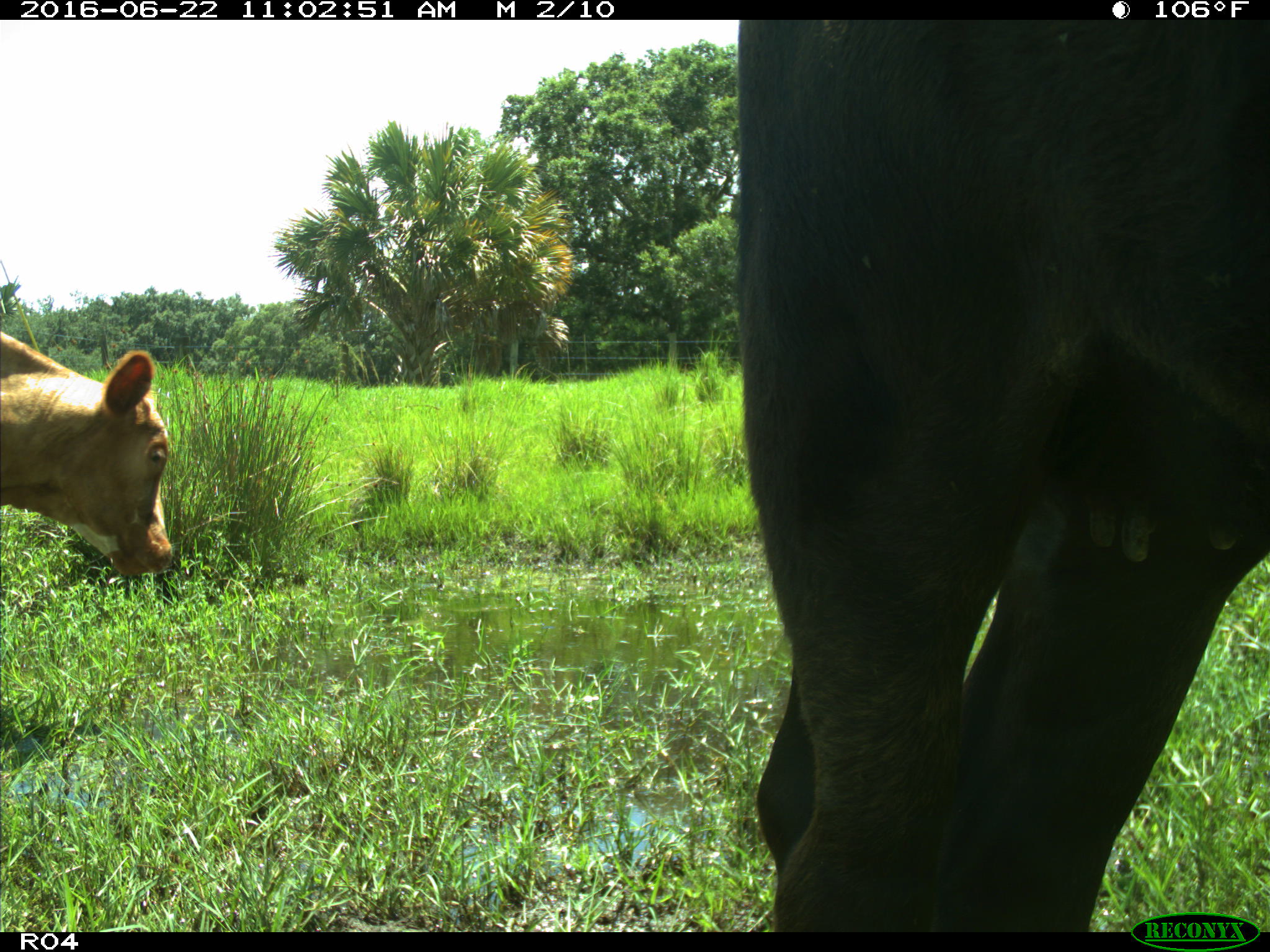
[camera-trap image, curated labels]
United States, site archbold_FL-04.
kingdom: Animalia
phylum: Chordata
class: Mammalia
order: Artiodactyla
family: Bovidae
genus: Bos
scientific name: Bos taurus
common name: domestic cow